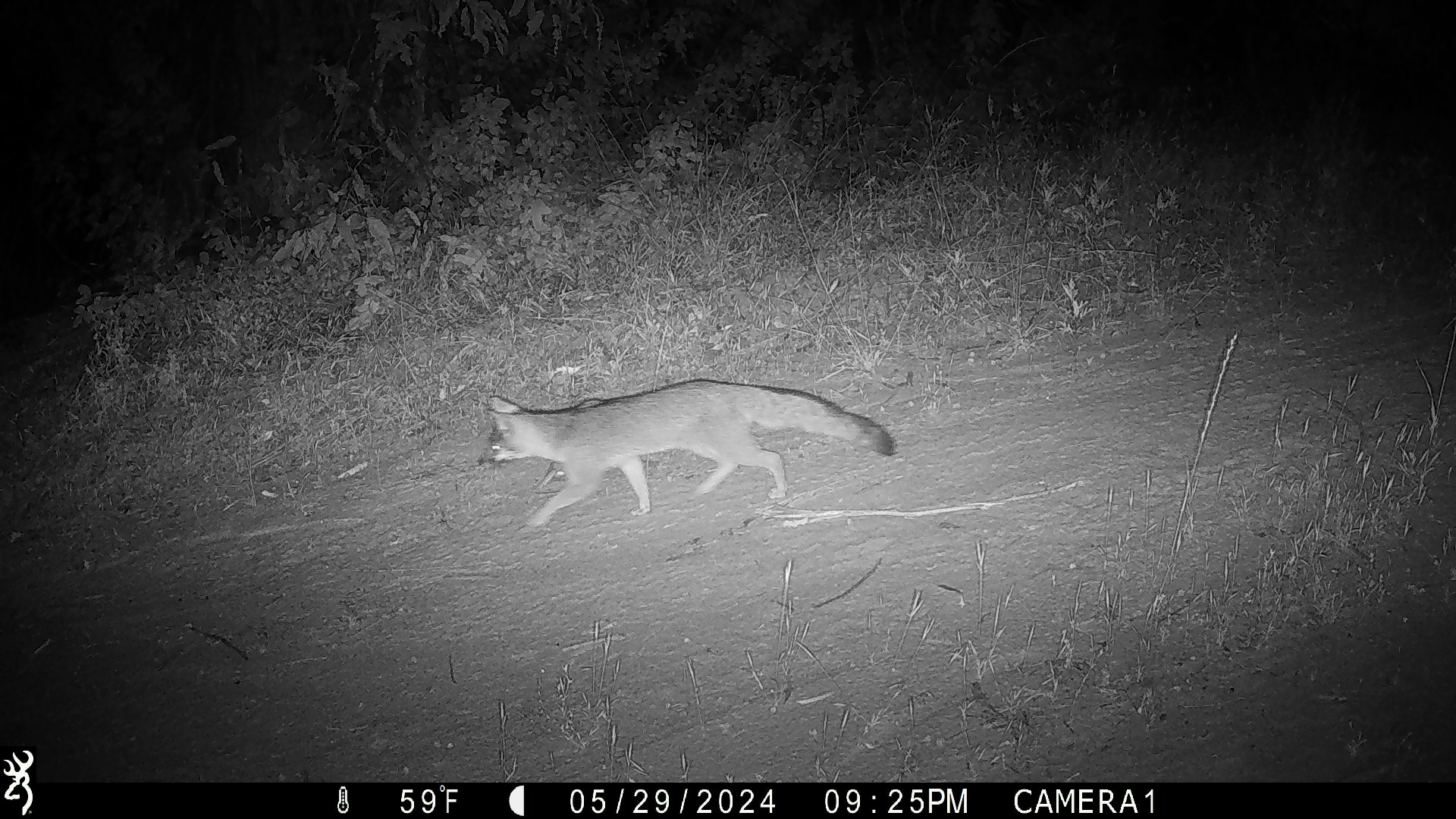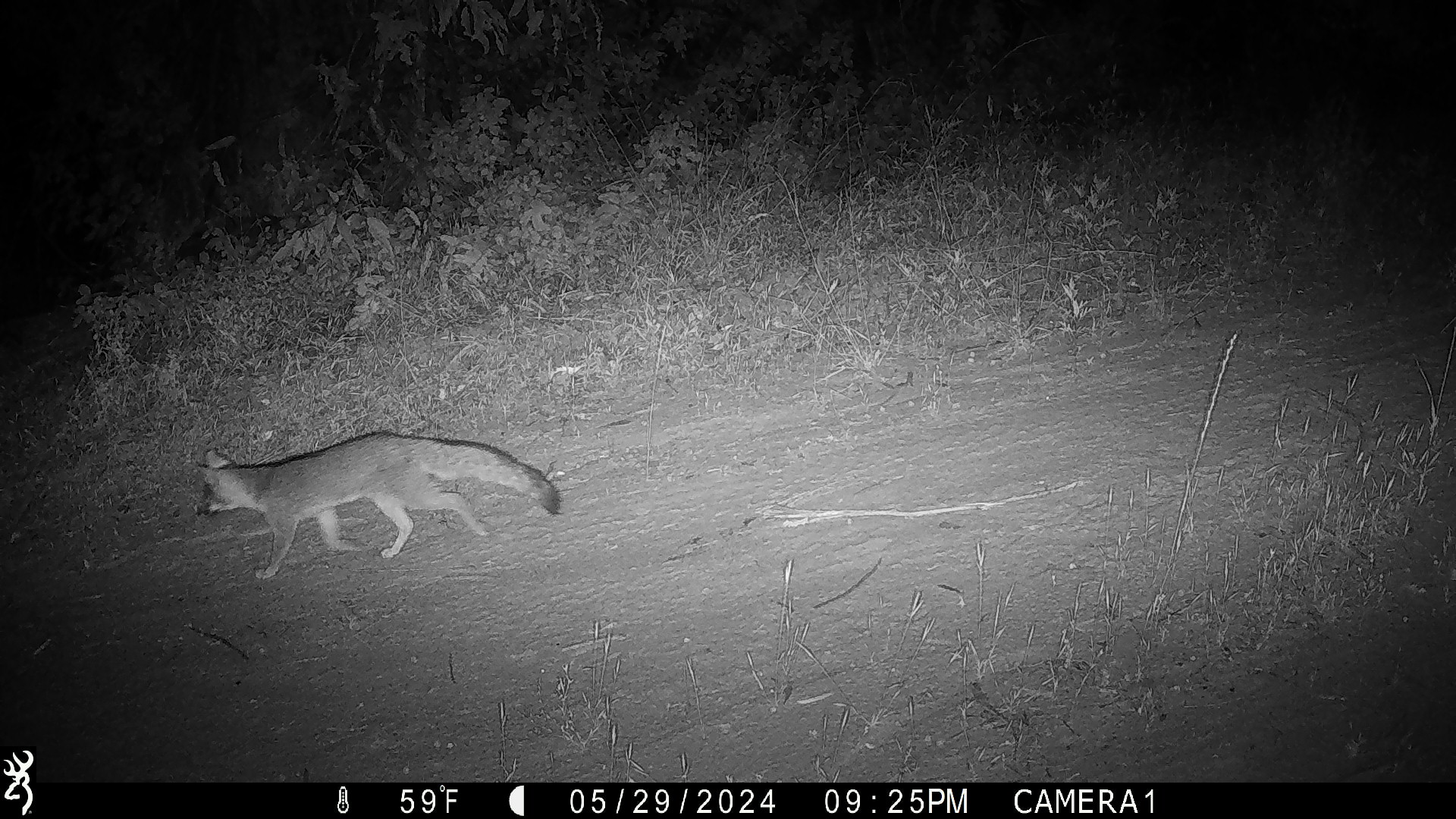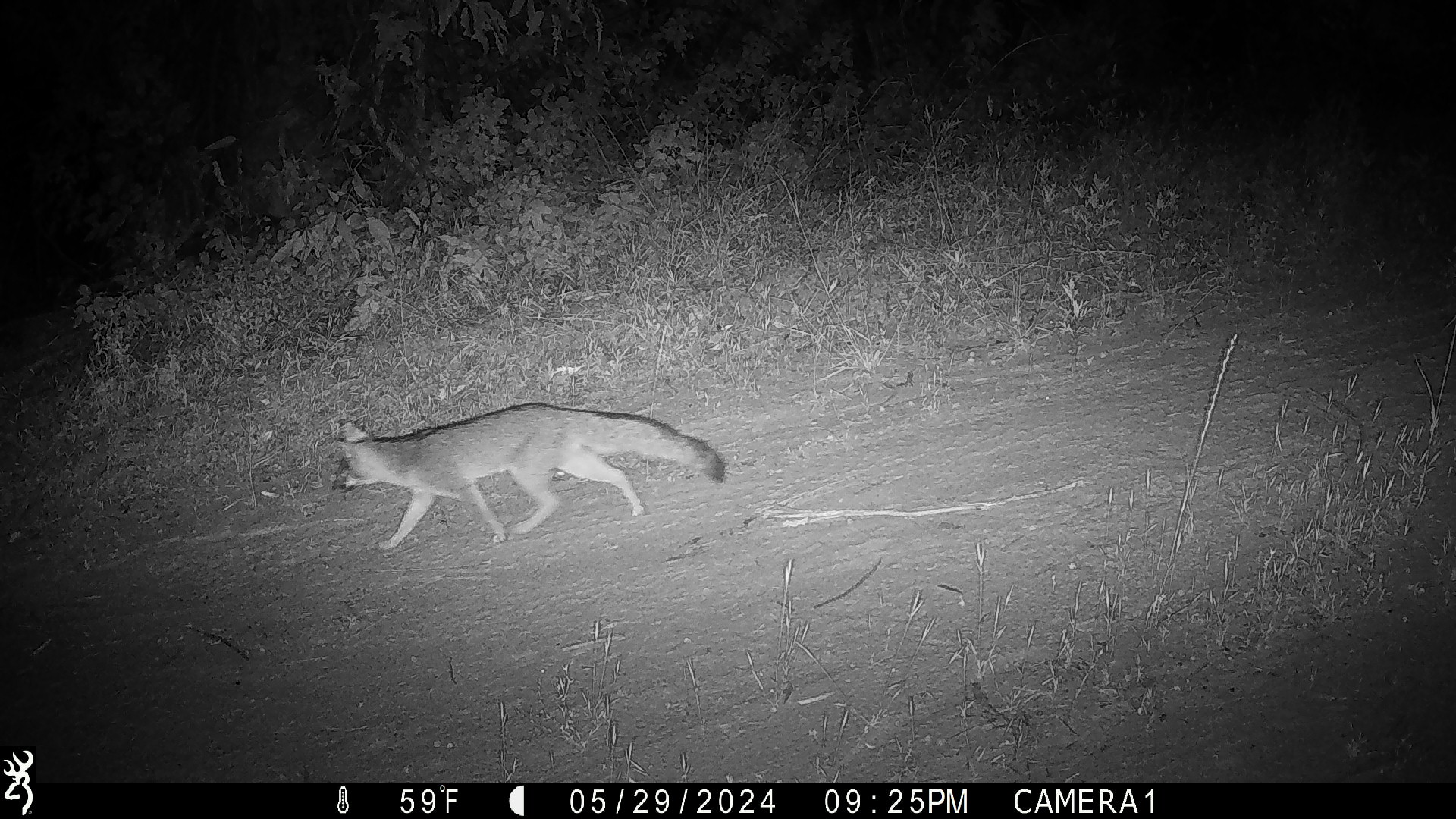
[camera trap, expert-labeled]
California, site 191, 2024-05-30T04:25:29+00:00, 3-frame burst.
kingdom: Animalia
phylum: Chordata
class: Mammalia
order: Carnivora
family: Canidae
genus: Urocyon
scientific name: Urocyon cinereoargenteus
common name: gray fox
Gray fox (Urocyon cinereoargenteus).